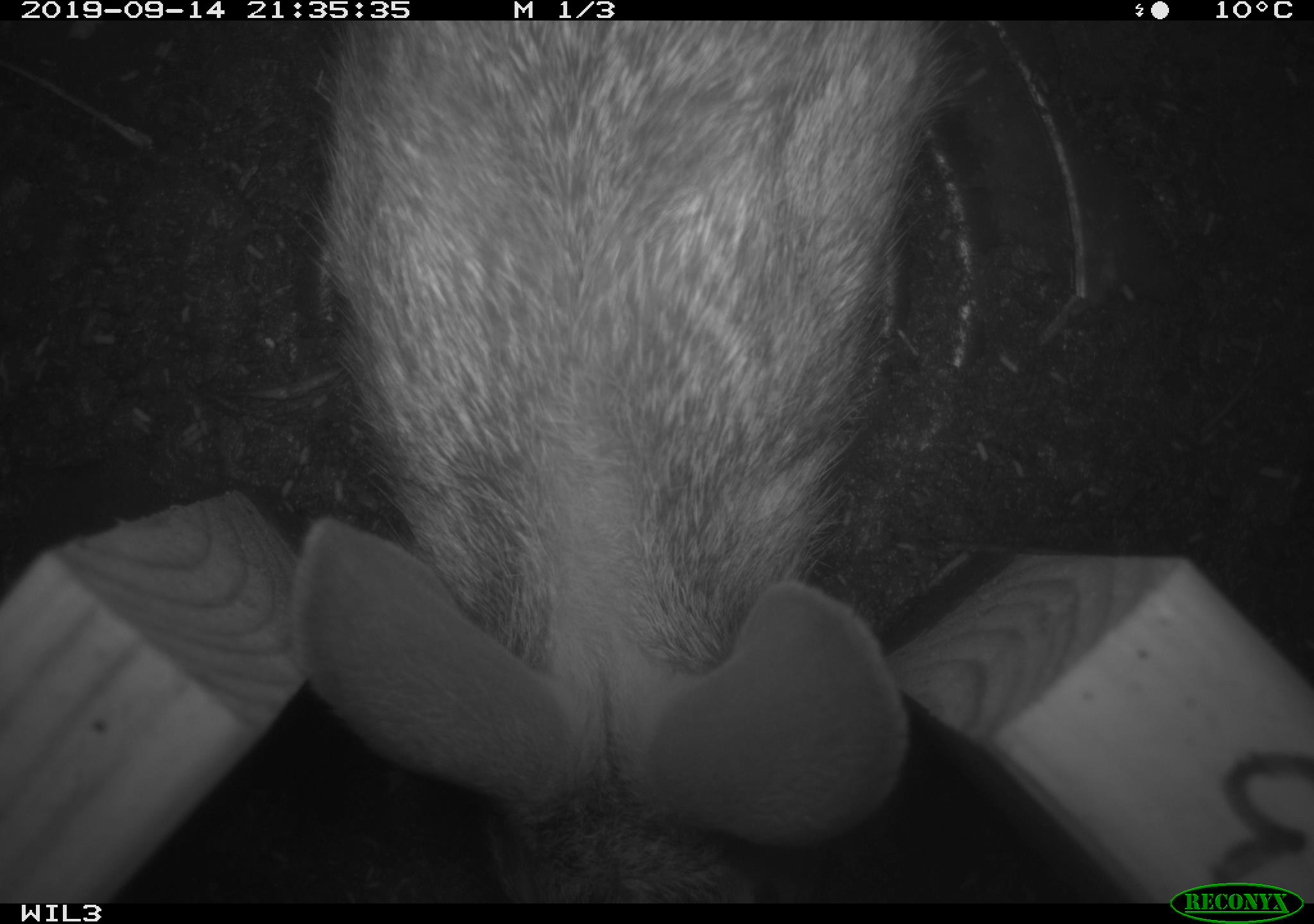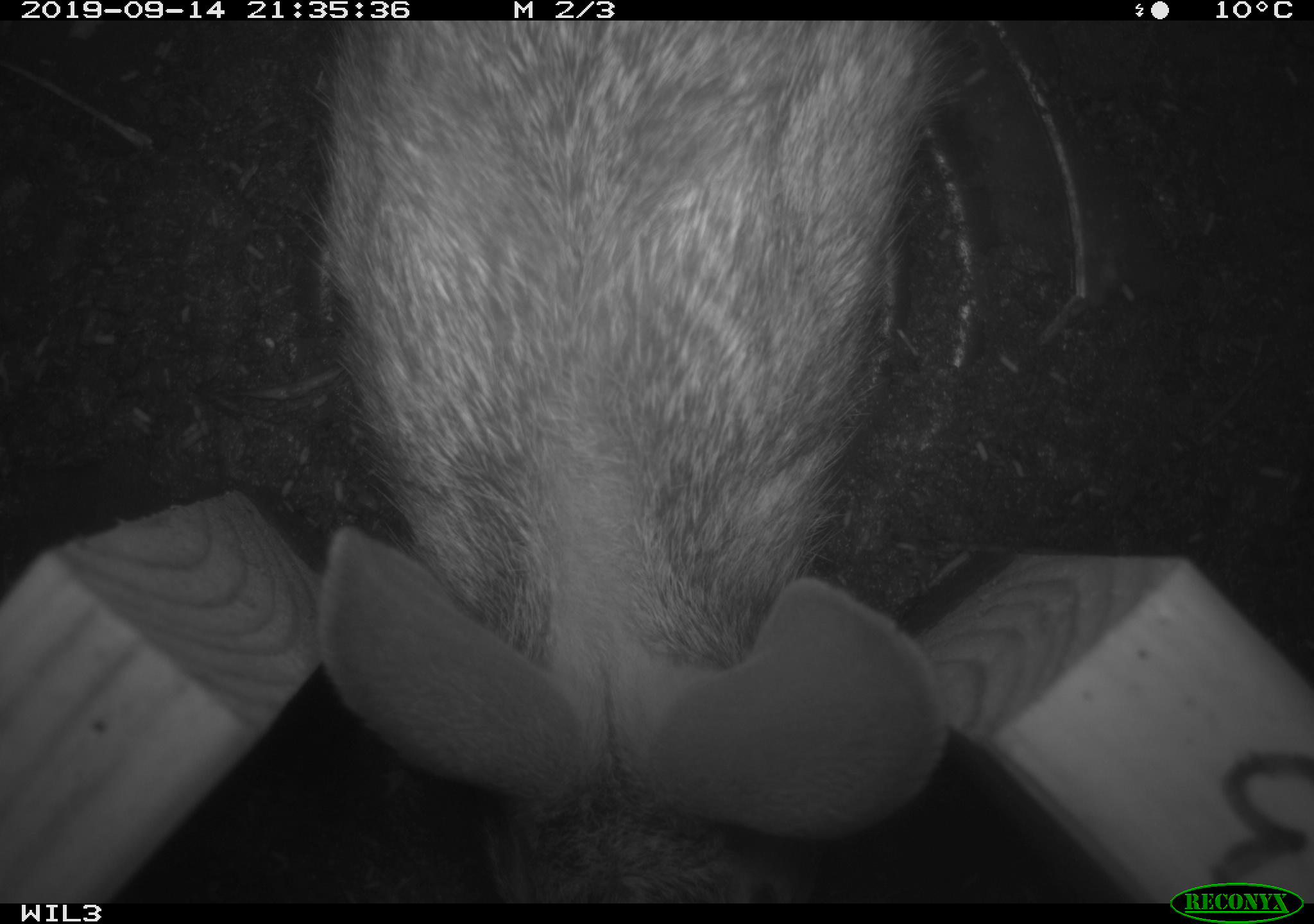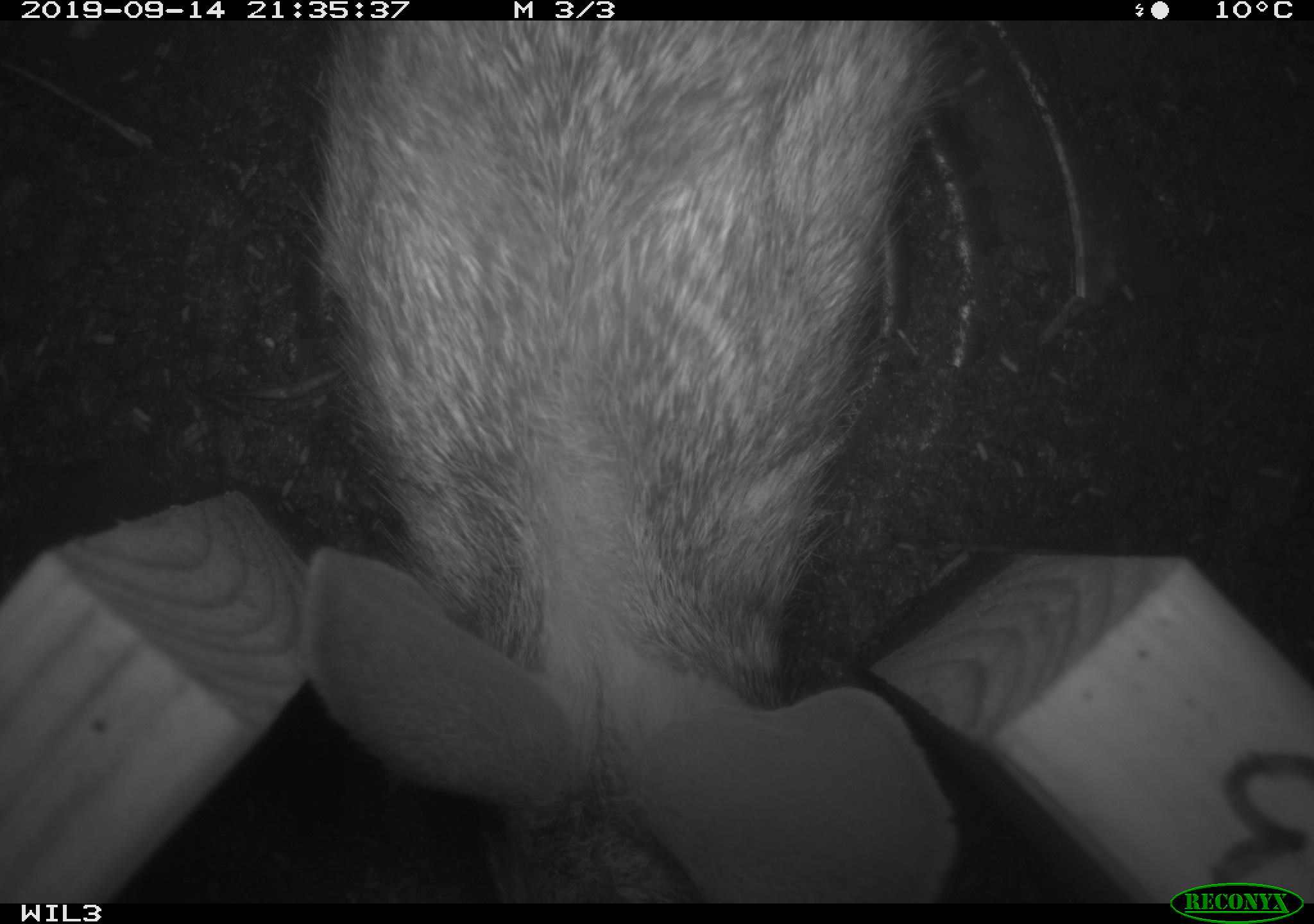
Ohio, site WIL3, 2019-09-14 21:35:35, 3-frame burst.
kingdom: Animalia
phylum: Chordata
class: Mammalia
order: Lagomorpha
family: Leporidae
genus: Sylvilagus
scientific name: Sylvilagus floridanus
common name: eastern cottontail